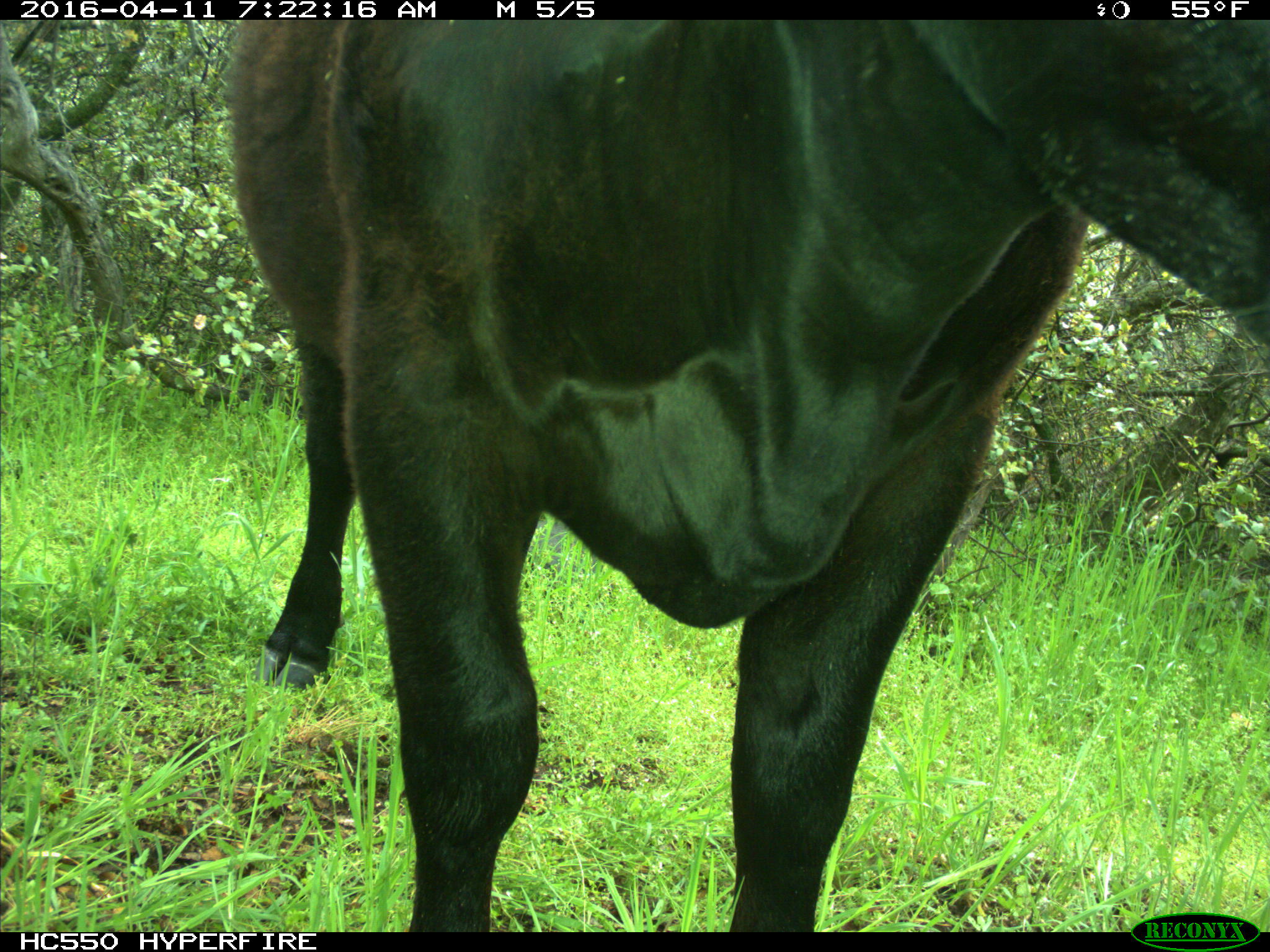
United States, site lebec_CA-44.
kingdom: Animalia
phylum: Chordata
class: Mammalia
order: Artiodactyla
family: Bovidae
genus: Bos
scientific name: Bos taurus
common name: domestic cow